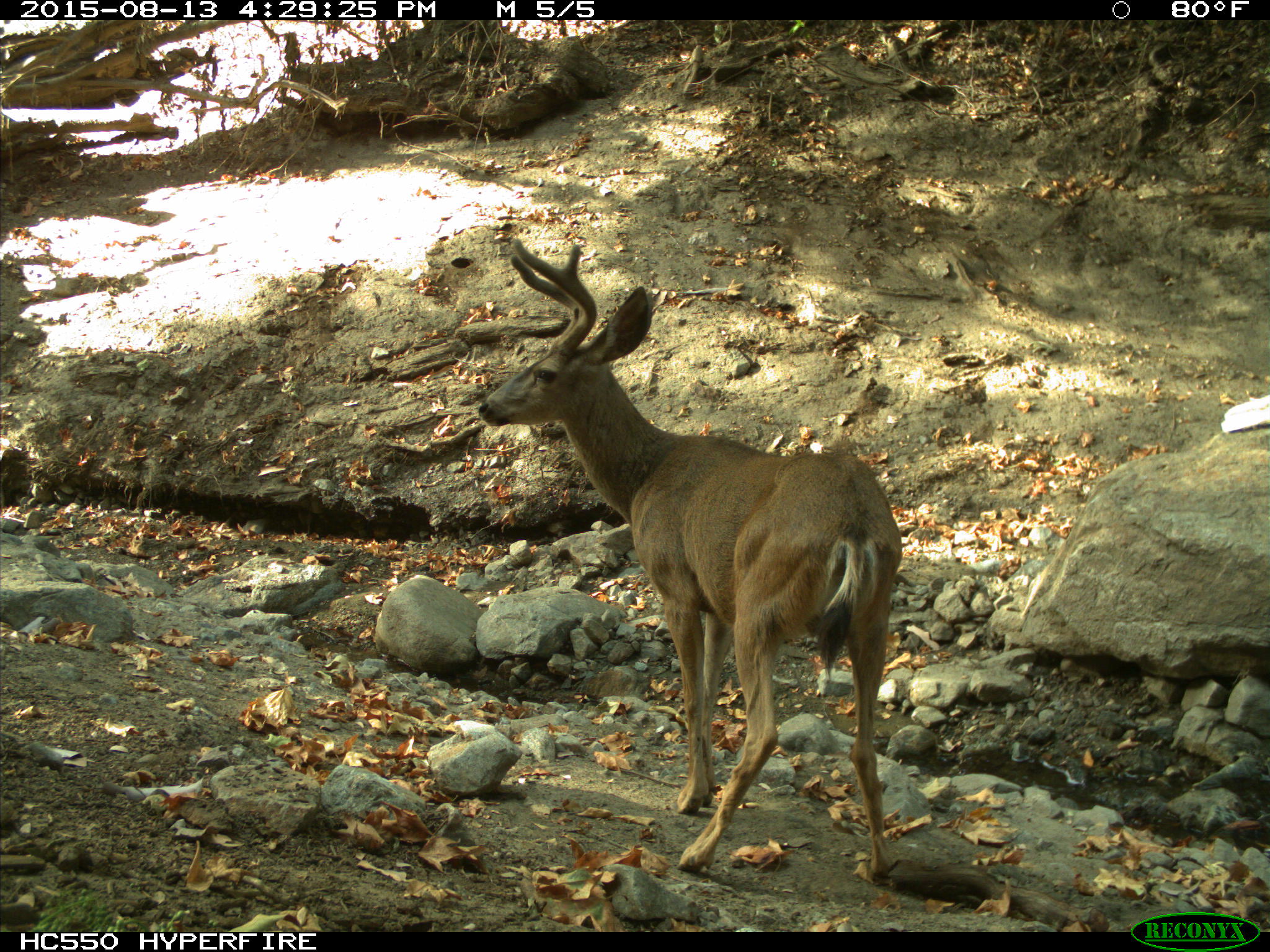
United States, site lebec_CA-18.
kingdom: Animalia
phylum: Chordata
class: Mammalia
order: Artiodactyla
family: Cervidae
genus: Odocoileus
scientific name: Odocoileus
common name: deer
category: unidentified deer